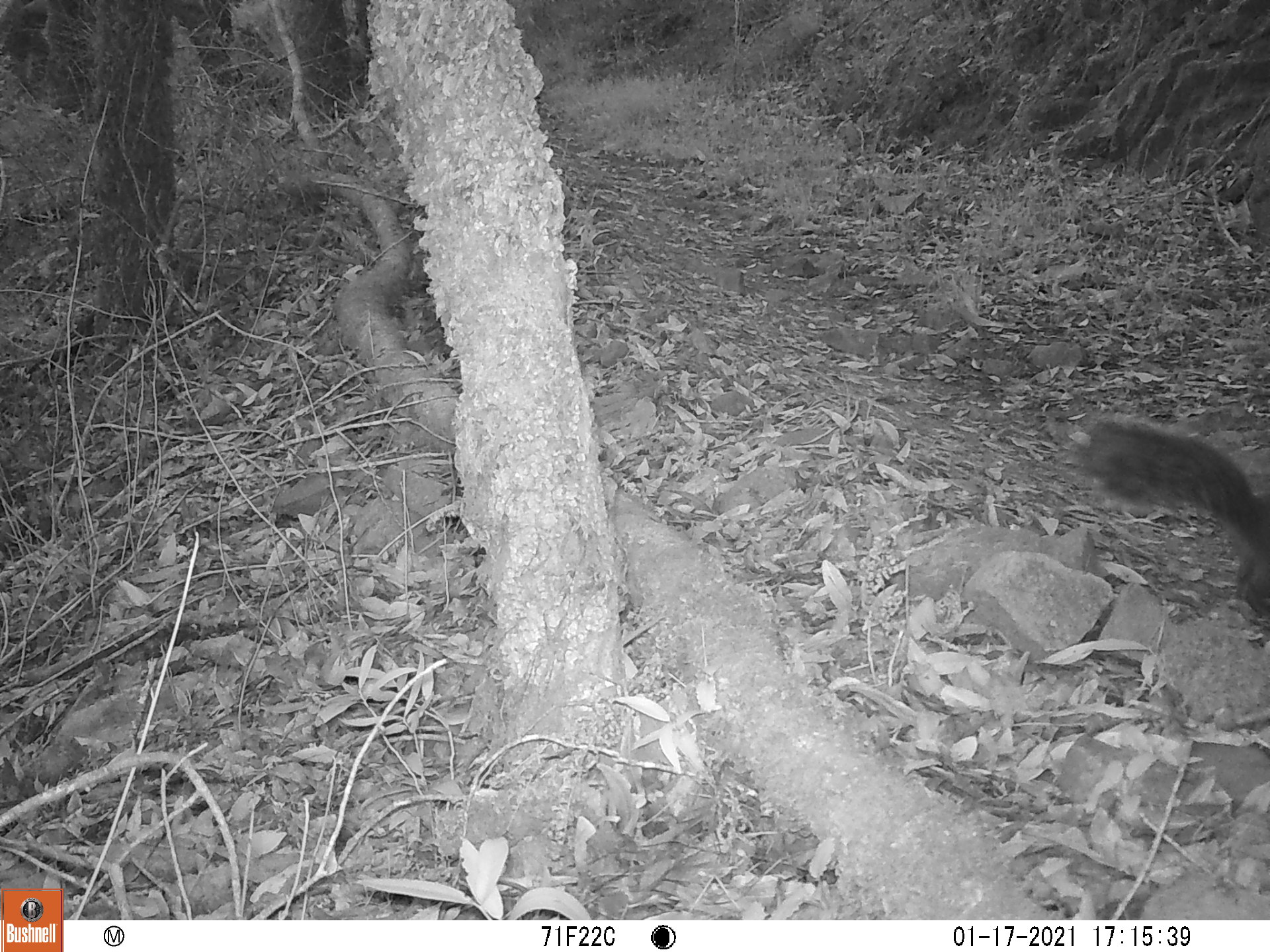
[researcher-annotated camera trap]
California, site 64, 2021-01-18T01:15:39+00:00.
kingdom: Animalia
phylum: Chordata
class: Mammalia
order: Rodentia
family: Sciuridae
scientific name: Sciuridae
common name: squirrel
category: unknown squirrel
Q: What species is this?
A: Unknown squirrel (squirrel) (Sciuridae).